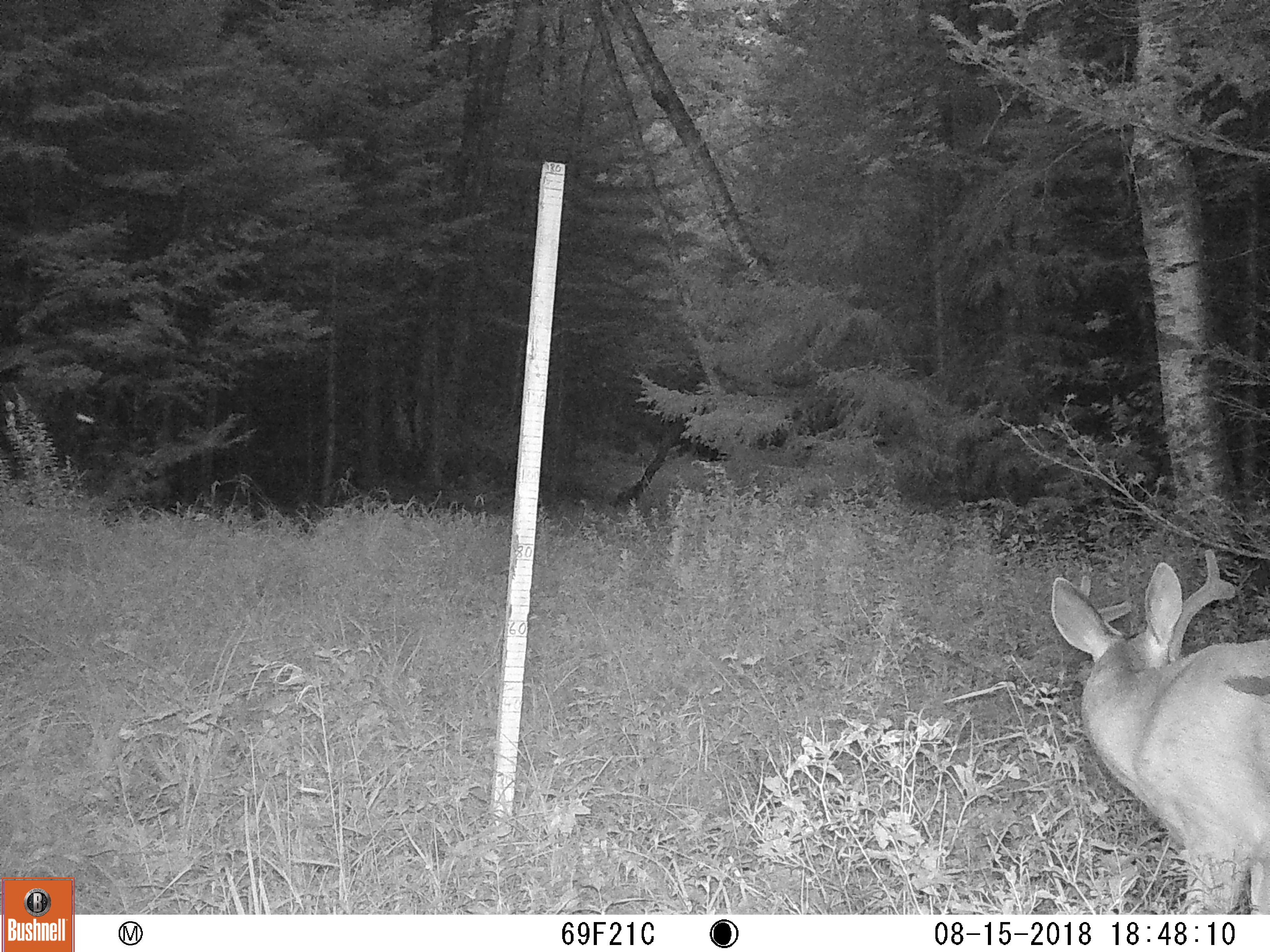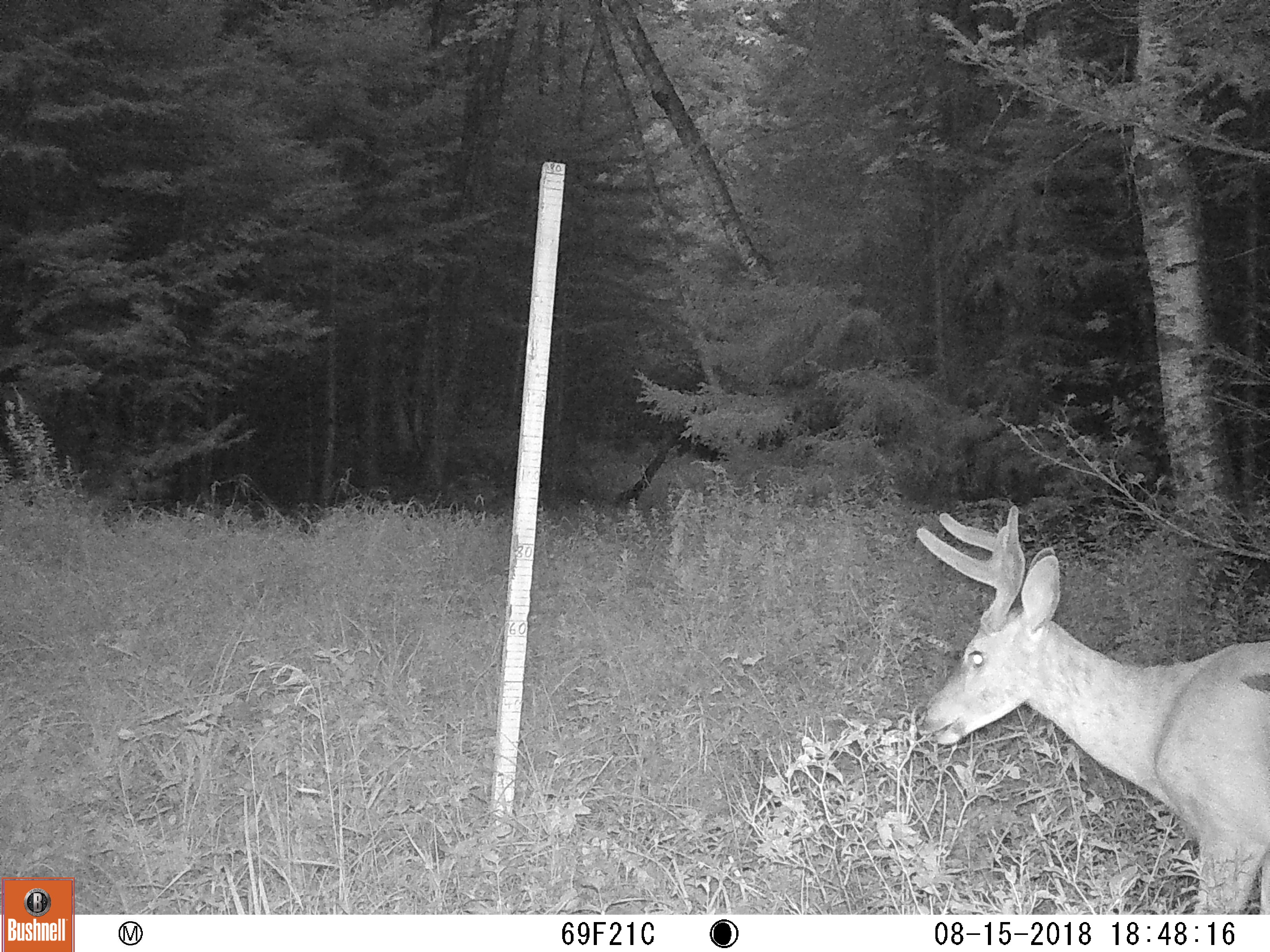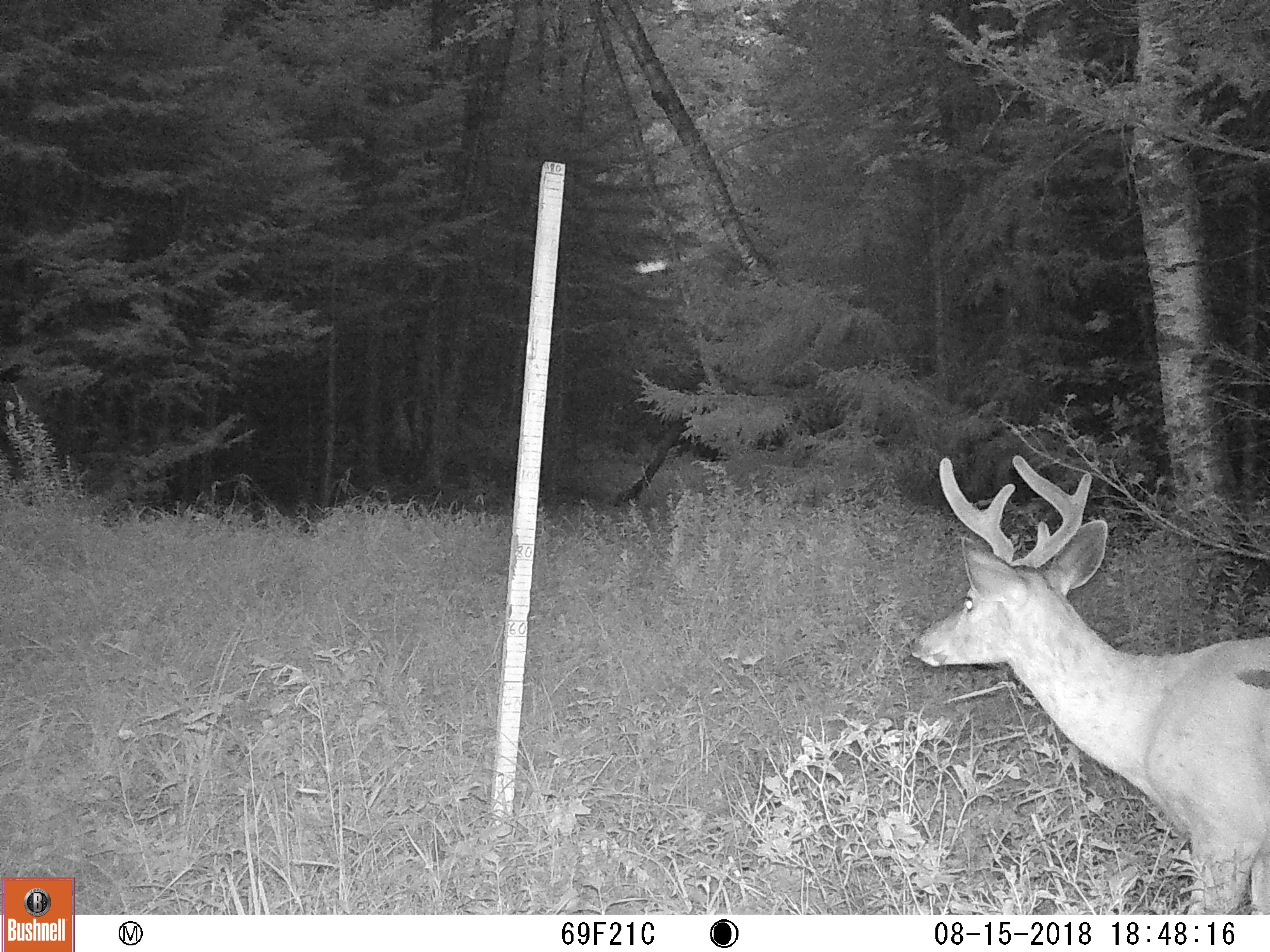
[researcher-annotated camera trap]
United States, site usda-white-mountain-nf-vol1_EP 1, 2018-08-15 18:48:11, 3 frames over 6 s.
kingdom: Animalia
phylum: Chordata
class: Mammalia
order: Artiodactyla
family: Cervidae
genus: Odocoileus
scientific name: Odocoileus virginianus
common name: white-tailed deer